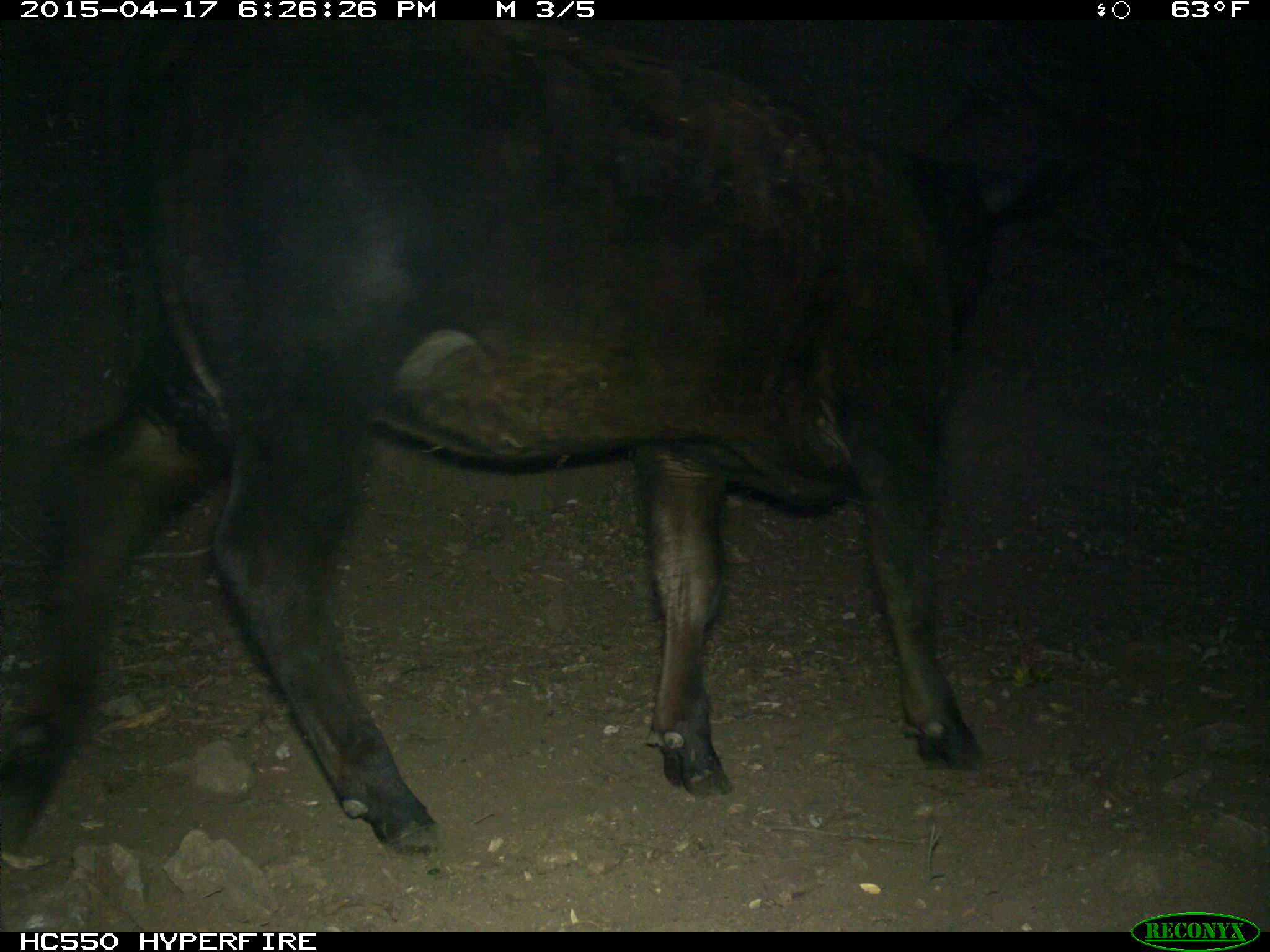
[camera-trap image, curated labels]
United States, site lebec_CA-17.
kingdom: Animalia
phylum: Chordata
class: Mammalia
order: Artiodactyla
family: Bovidae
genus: Bos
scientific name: Bos taurus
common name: domestic cow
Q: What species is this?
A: Bos taurus (domestic cow).